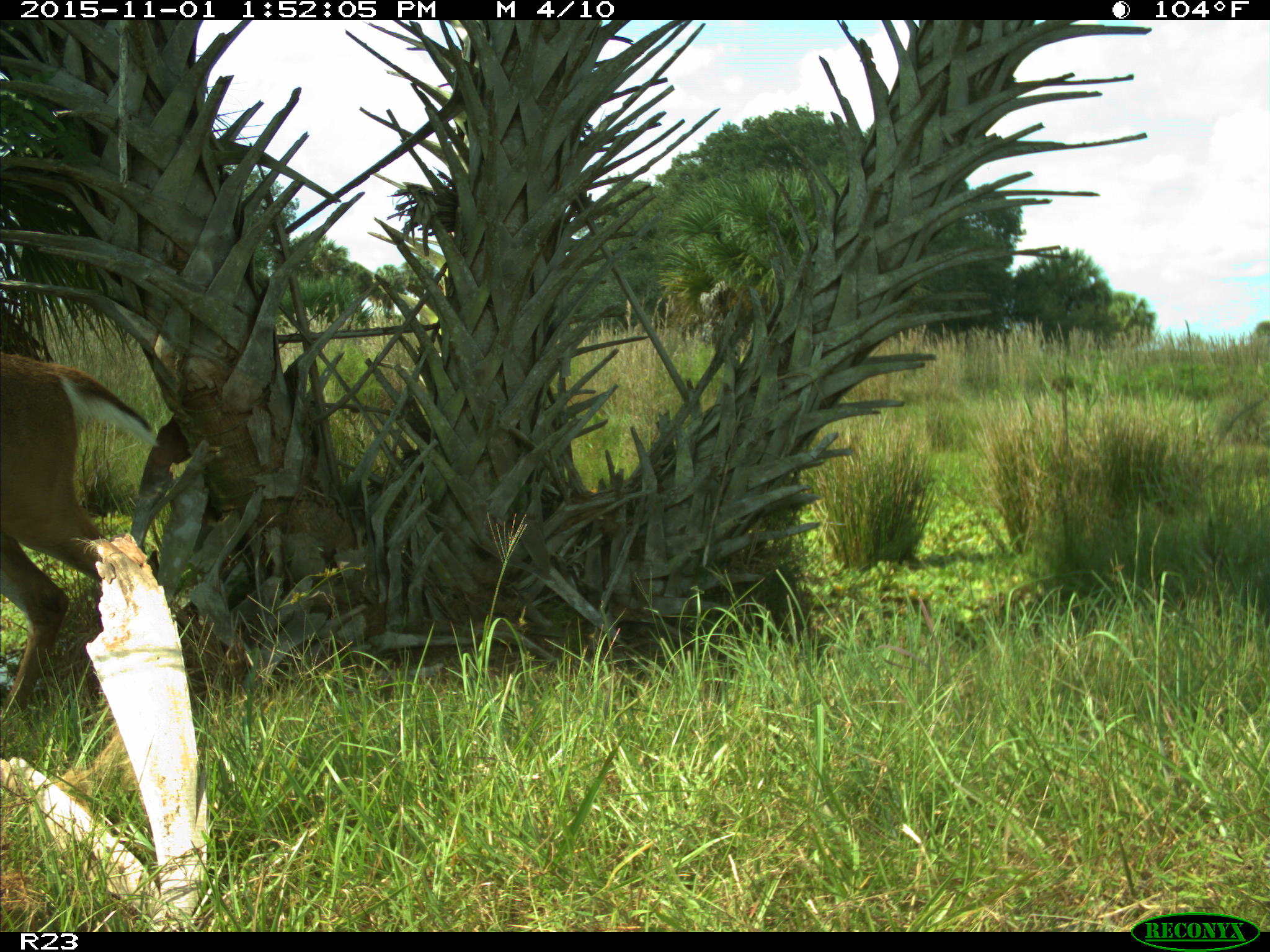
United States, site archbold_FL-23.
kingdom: Animalia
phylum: Chordata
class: Mammalia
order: Artiodactyla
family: Cervidae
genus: Odocoileus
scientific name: Odocoileus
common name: deer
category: unidentified deer